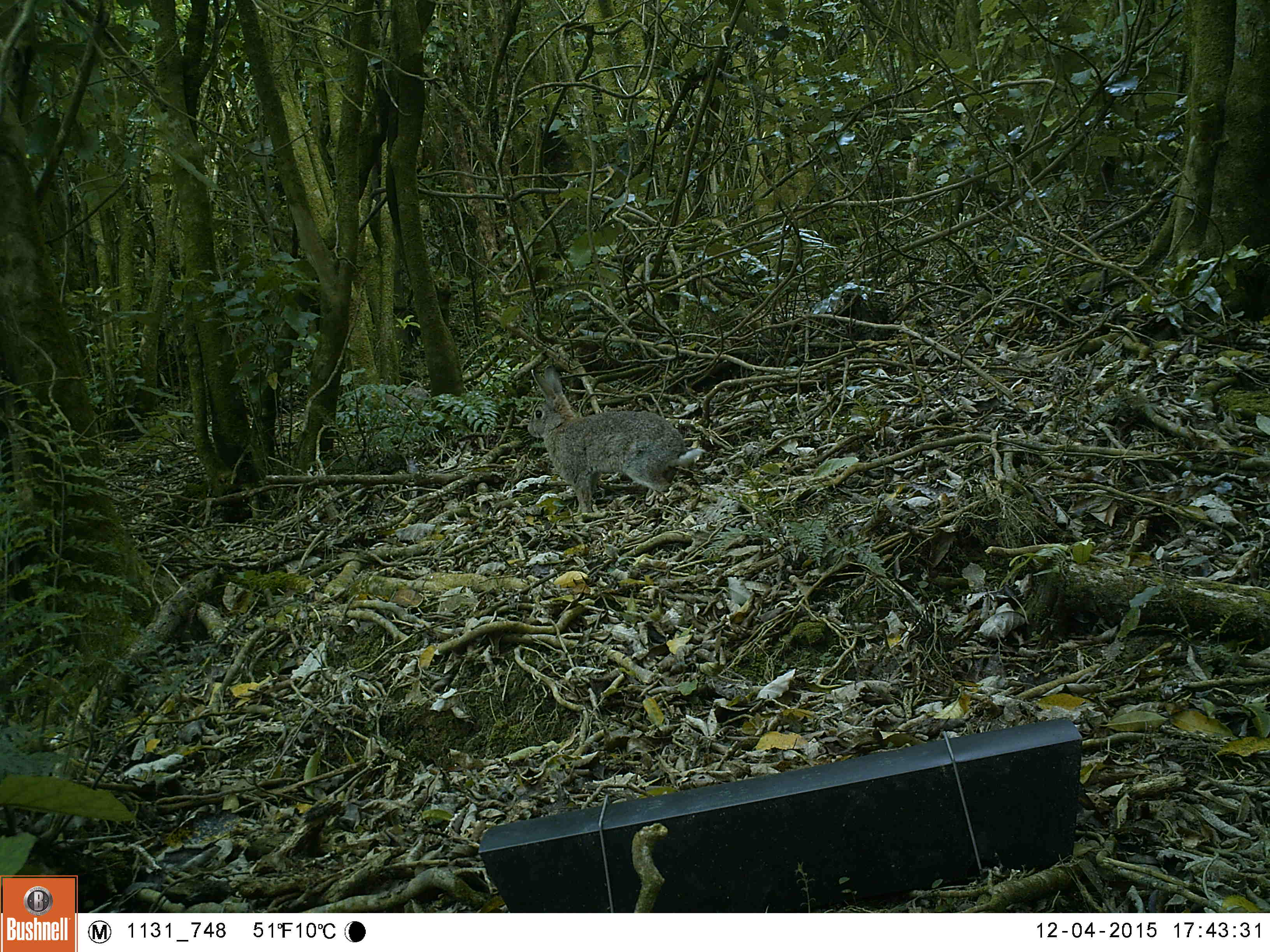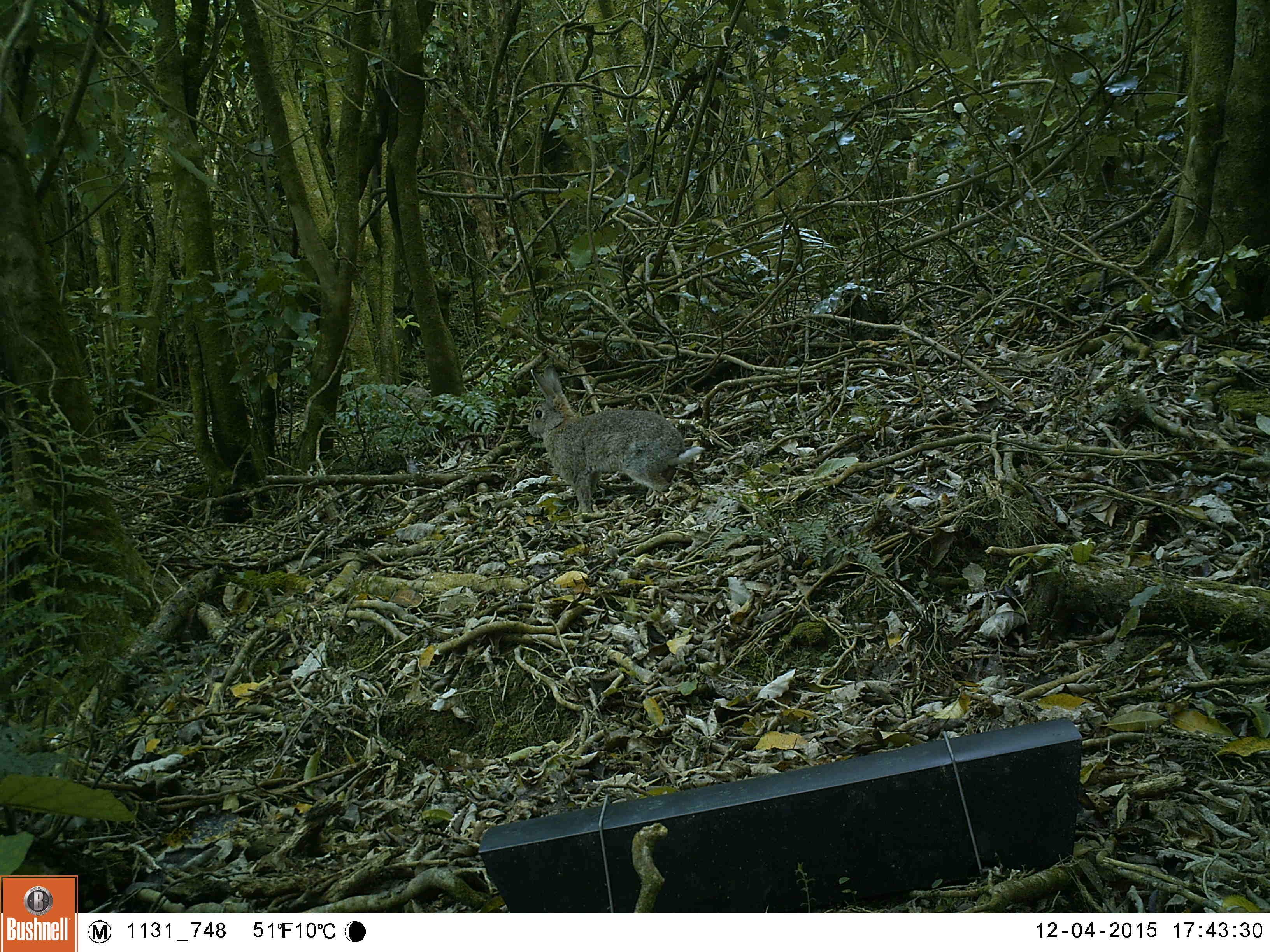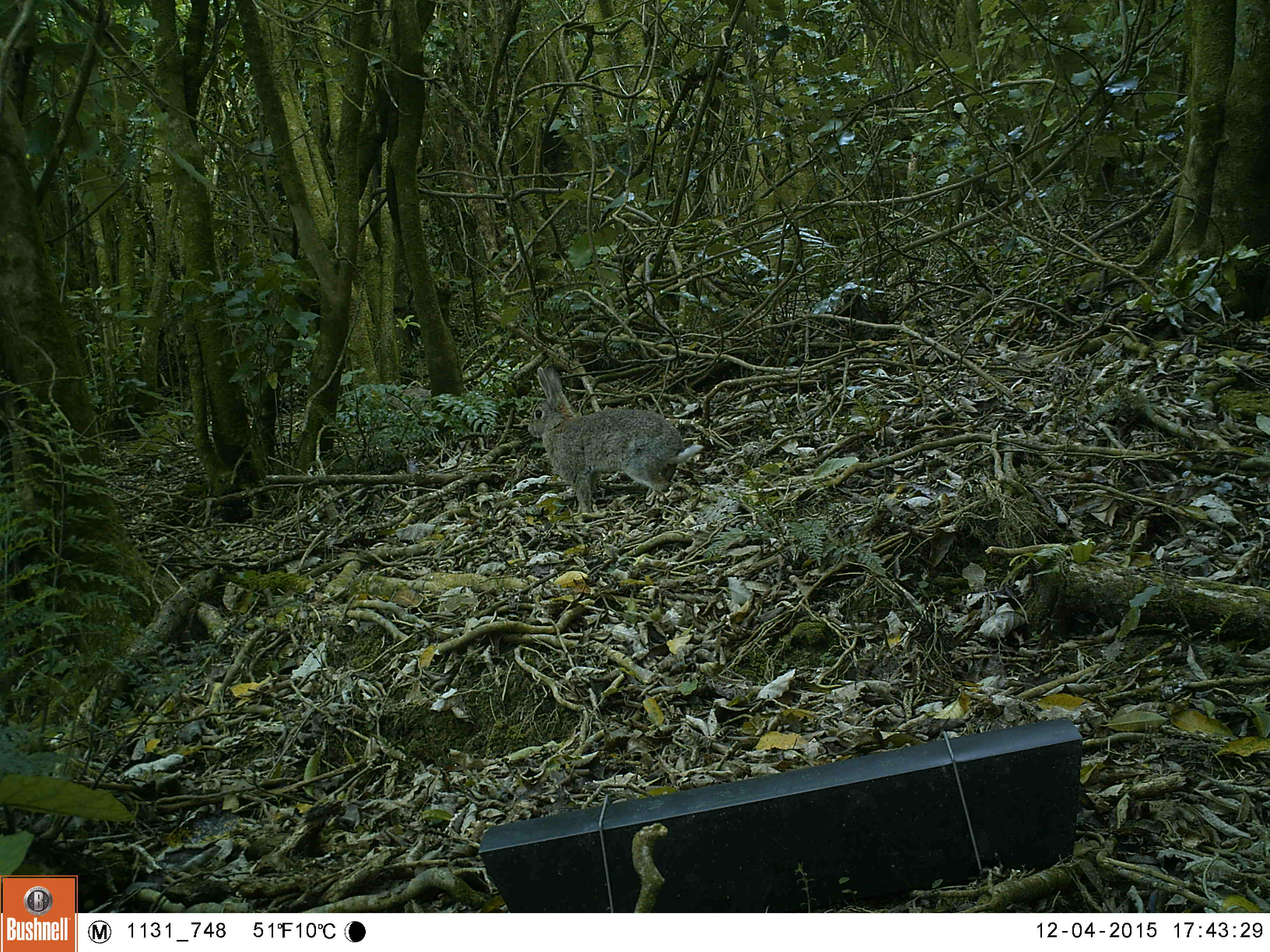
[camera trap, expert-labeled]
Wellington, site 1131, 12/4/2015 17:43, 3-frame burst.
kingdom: Animalia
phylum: Chordata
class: Mammalia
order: Lagomorpha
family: Leporidae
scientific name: Leporidae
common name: rabbit